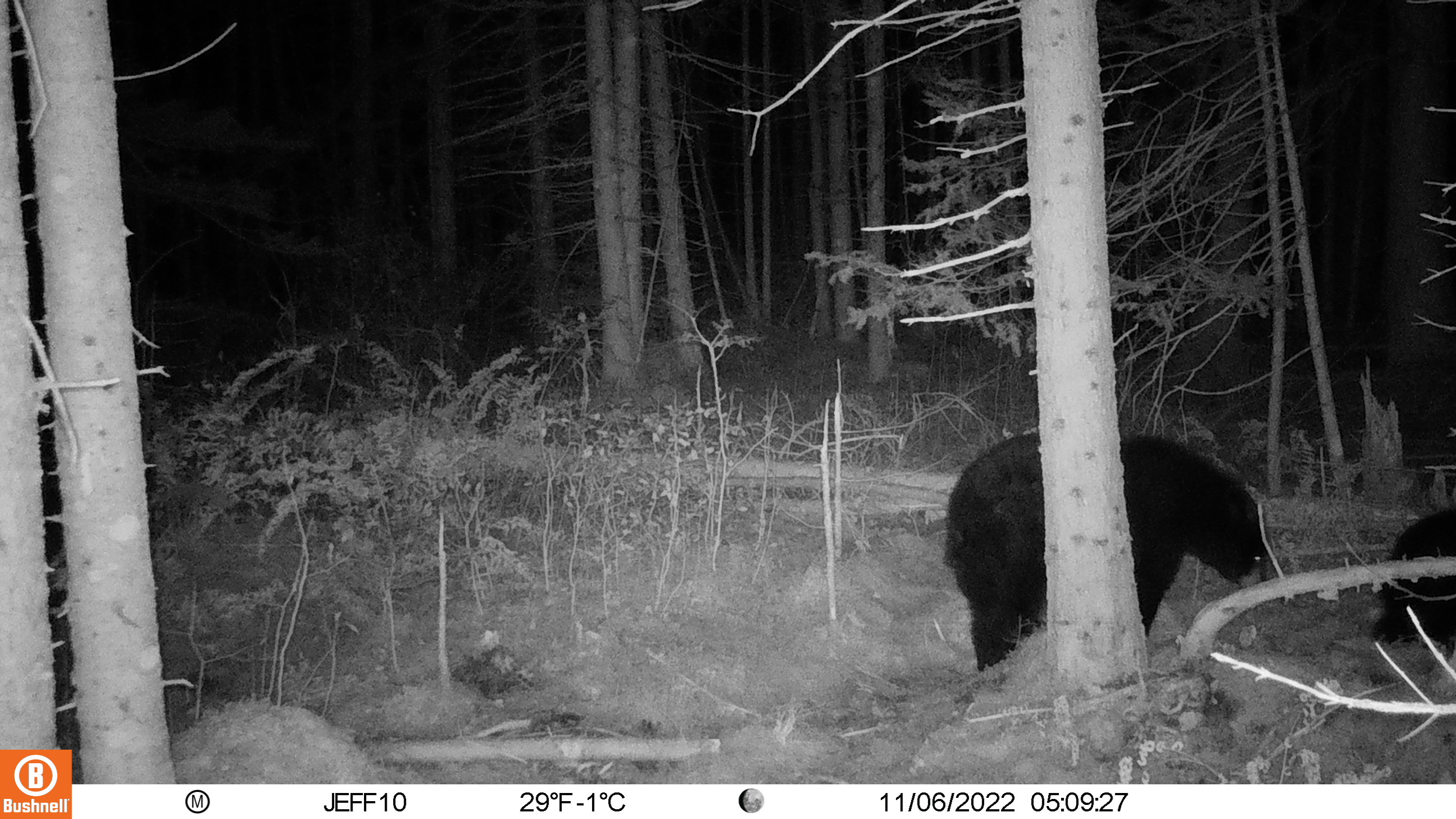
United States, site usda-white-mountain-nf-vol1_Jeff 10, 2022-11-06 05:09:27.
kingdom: Animalia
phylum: Chordata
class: Mammalia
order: Carnivora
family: Ursidae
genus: Ursus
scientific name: Ursus americanus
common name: black bear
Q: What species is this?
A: Black bear (Ursus americanus).